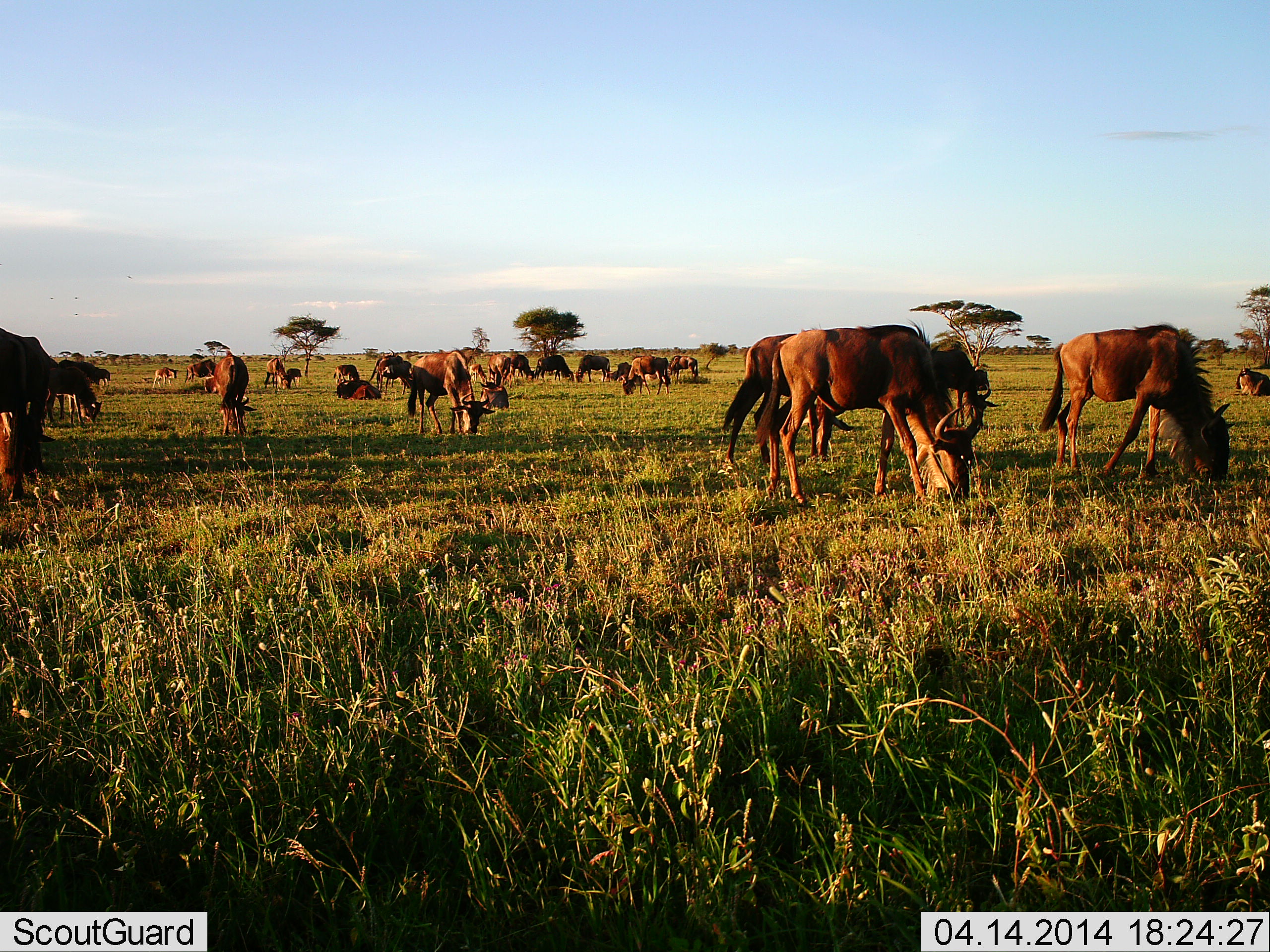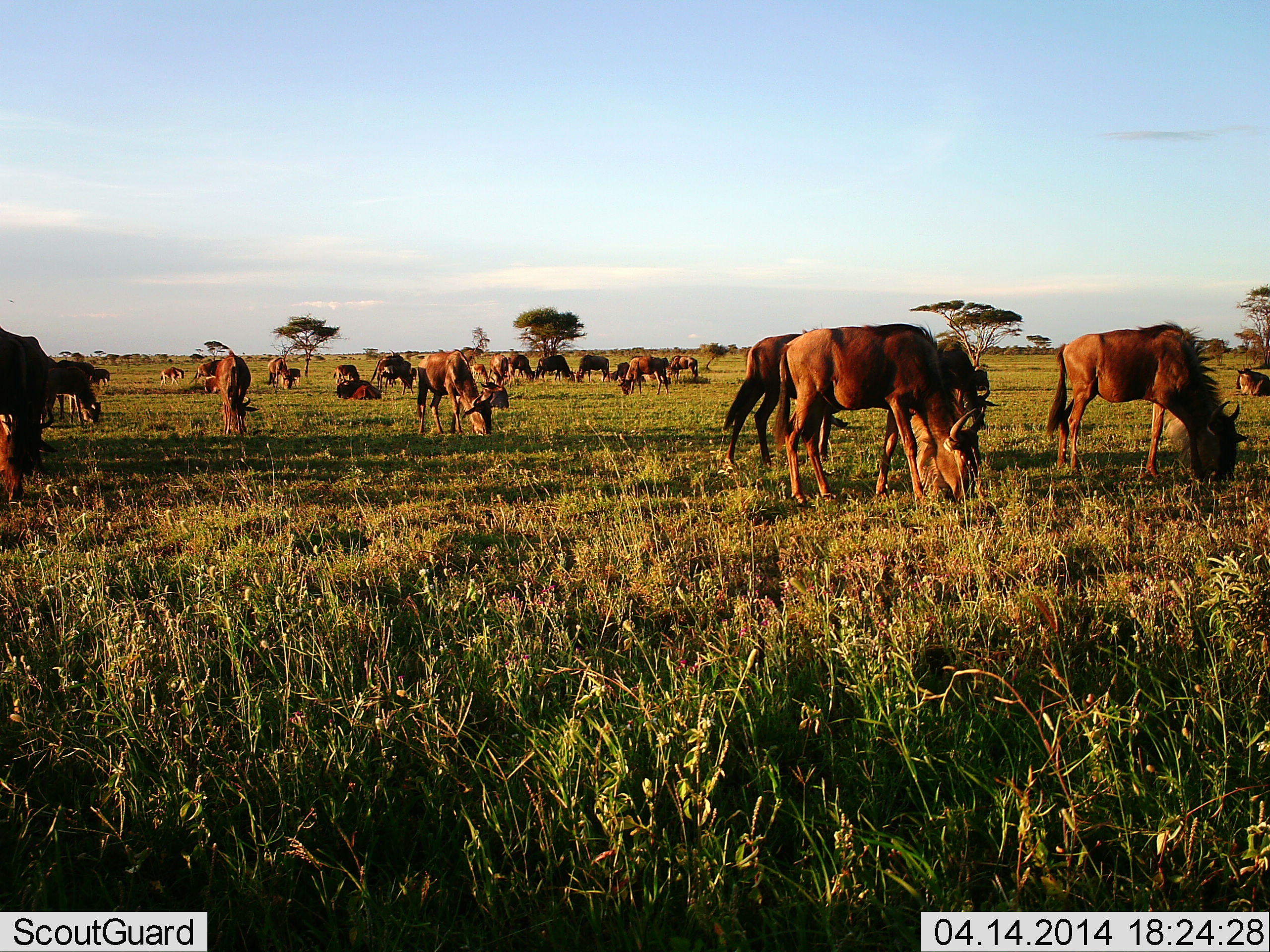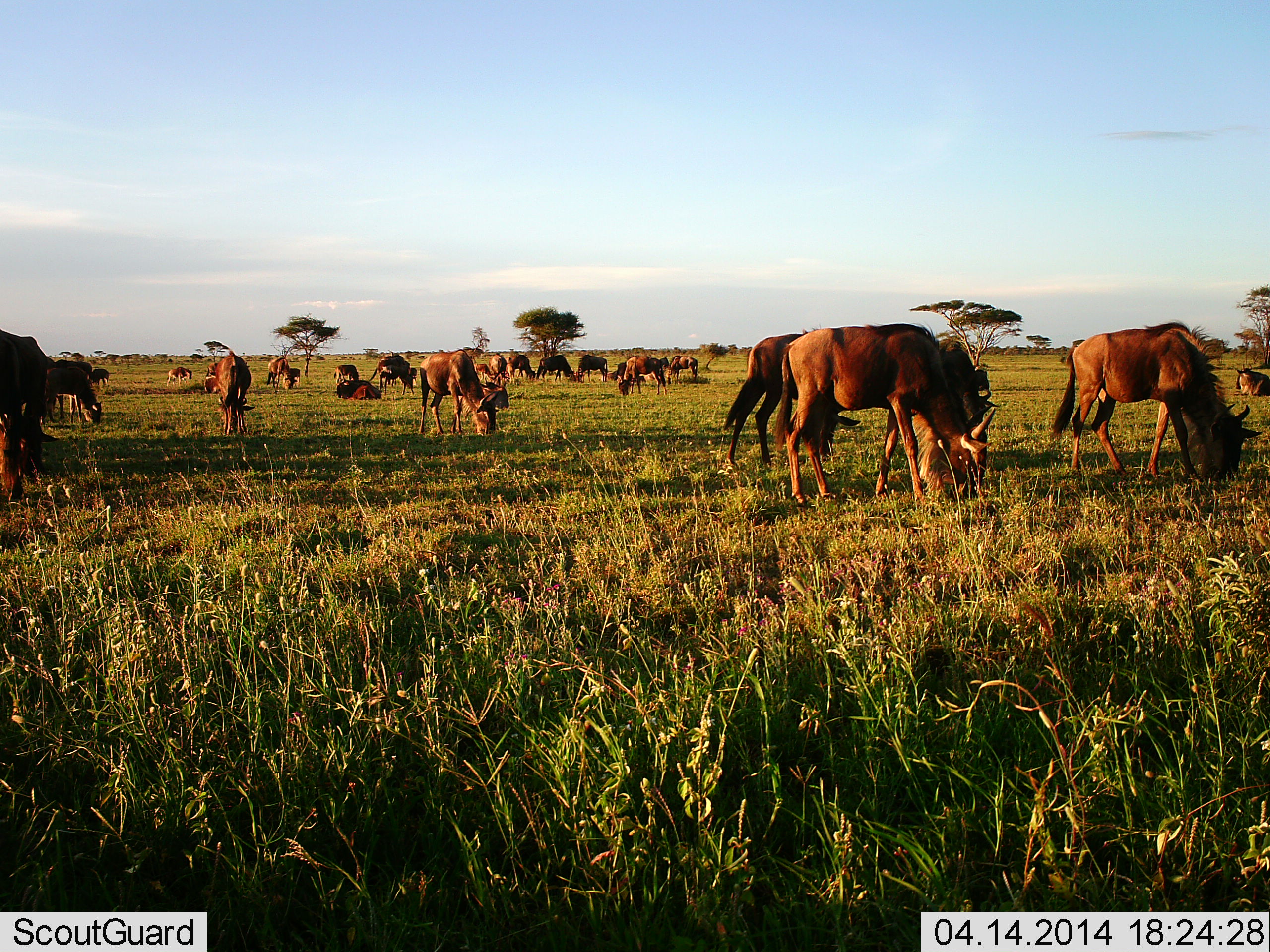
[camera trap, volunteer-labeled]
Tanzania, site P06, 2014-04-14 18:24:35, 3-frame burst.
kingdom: Animalia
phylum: Chordata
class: Mammalia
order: Artiodactyla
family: Bovidae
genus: Connochaetes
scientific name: Connochaetes taurinus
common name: blue wildebeest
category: wildebeest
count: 11-50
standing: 40%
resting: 30%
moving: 10%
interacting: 10%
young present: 10%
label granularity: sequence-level